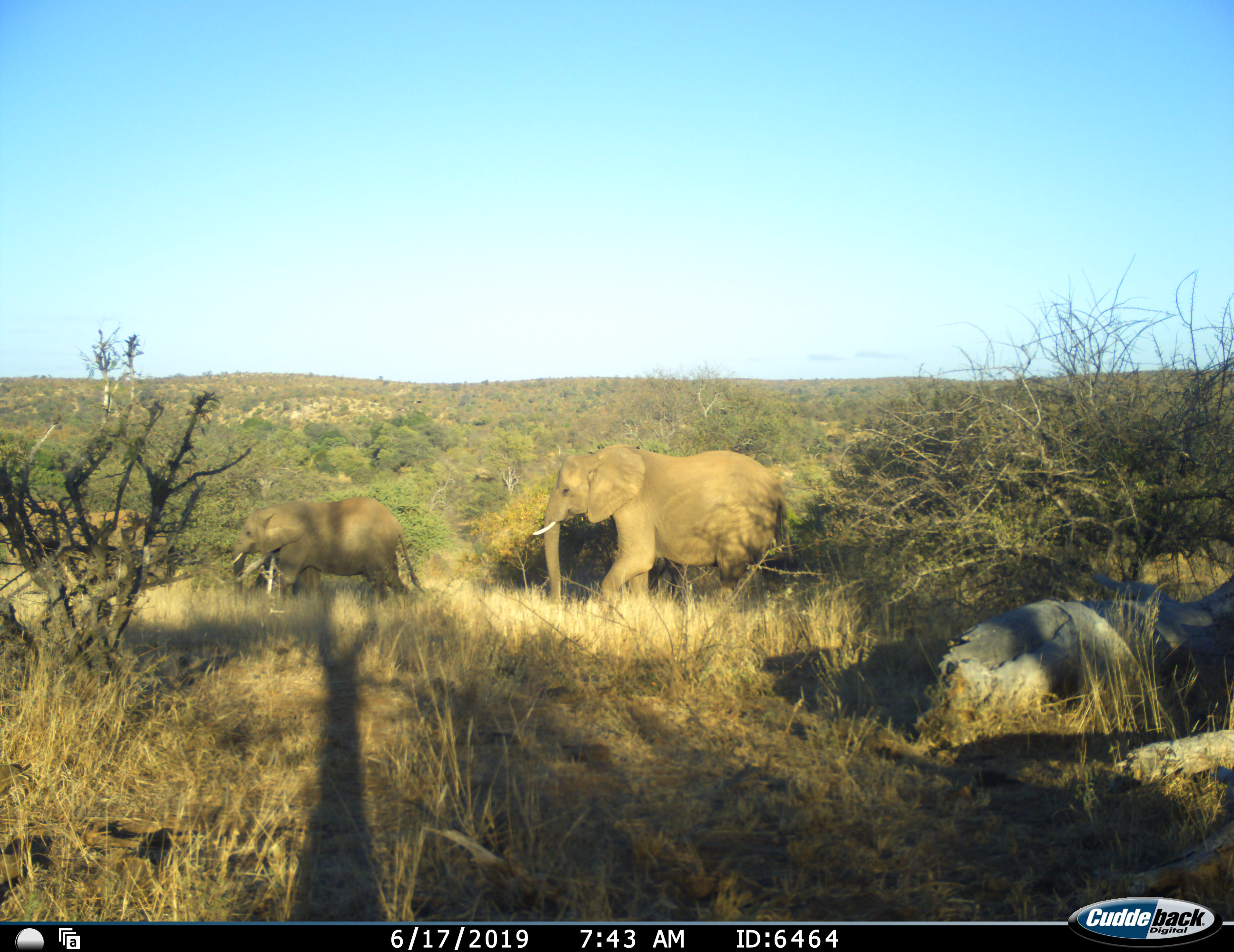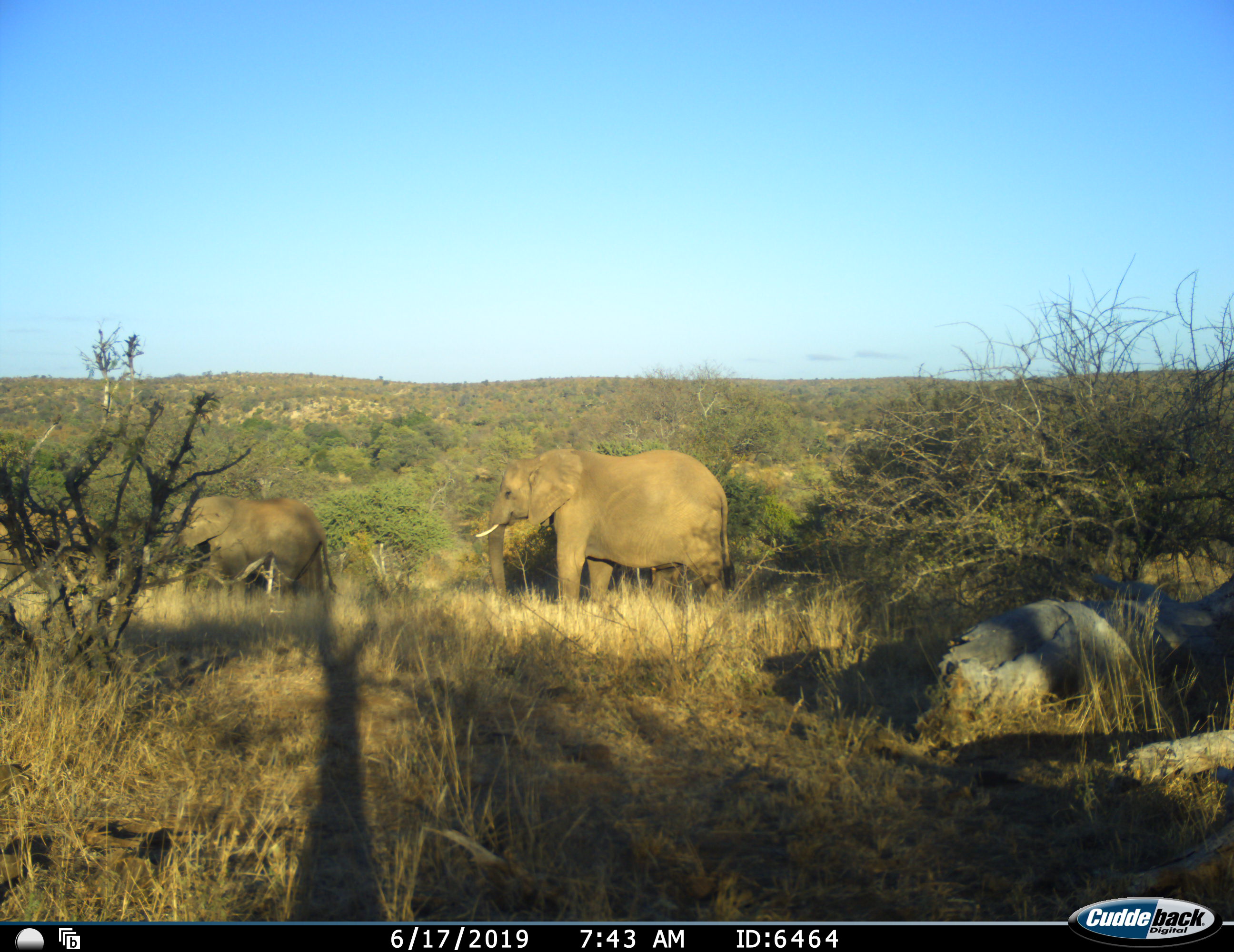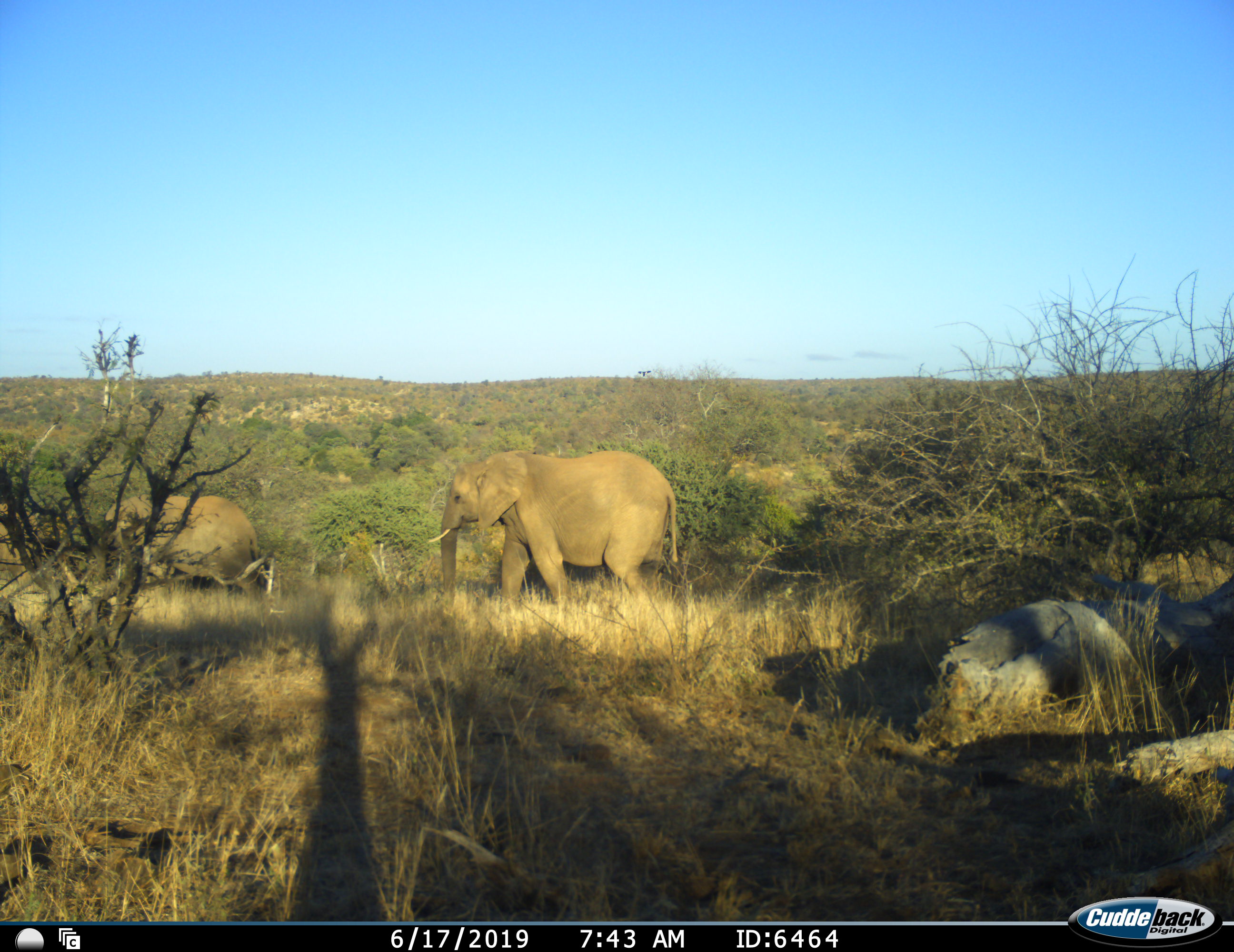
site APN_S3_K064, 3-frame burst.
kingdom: Animalia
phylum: Chordata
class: Mammalia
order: Proboscidea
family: Elephantidae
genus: Loxodonta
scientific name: Loxodonta africana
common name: african bush elephant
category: elephant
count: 3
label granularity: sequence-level